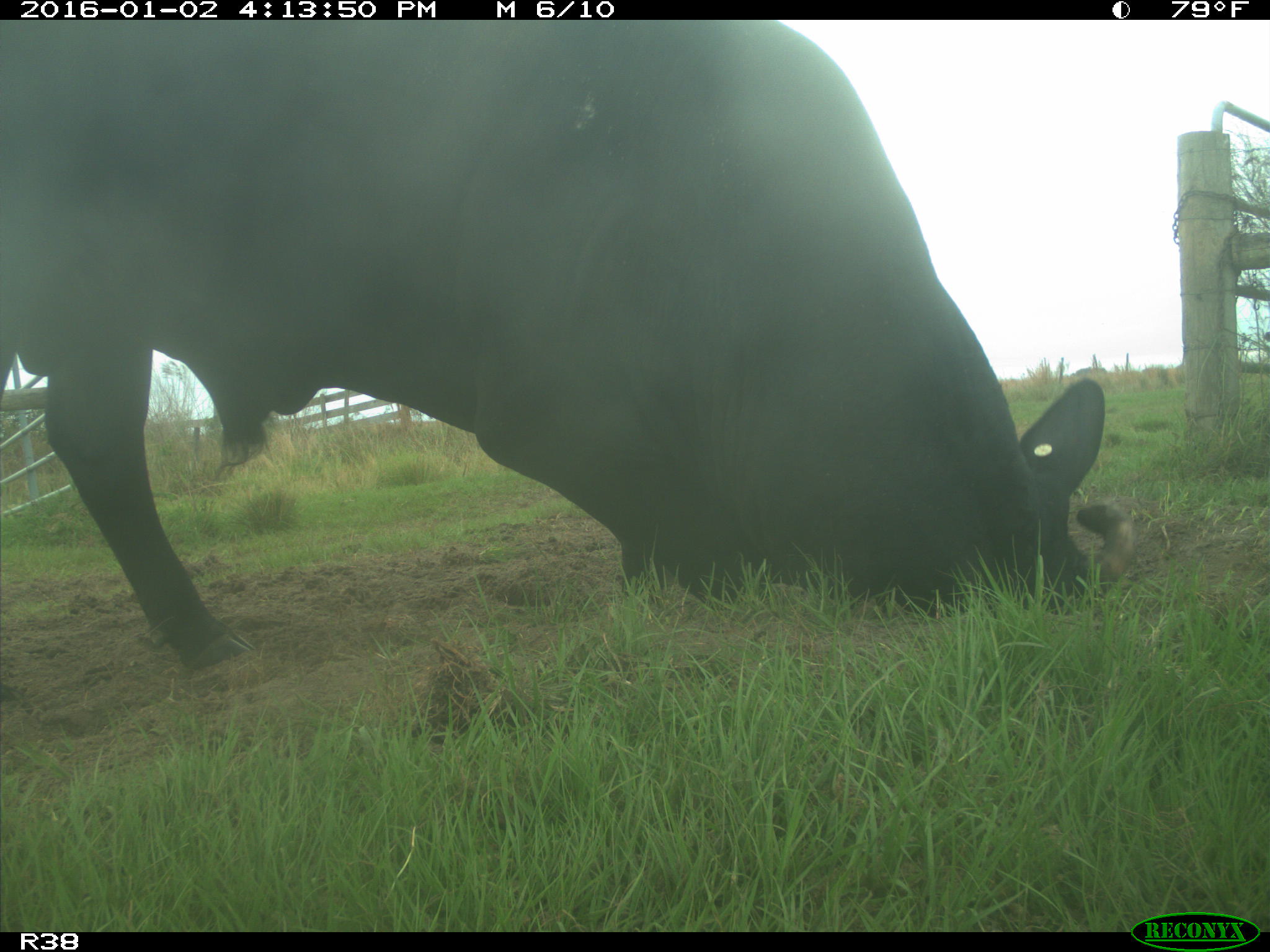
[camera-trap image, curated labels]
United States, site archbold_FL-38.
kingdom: Animalia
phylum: Chordata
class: Mammalia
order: Artiodactyla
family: Bovidae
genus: Bos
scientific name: Bos taurus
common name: domestic cow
Bos taurus (domestic cow).